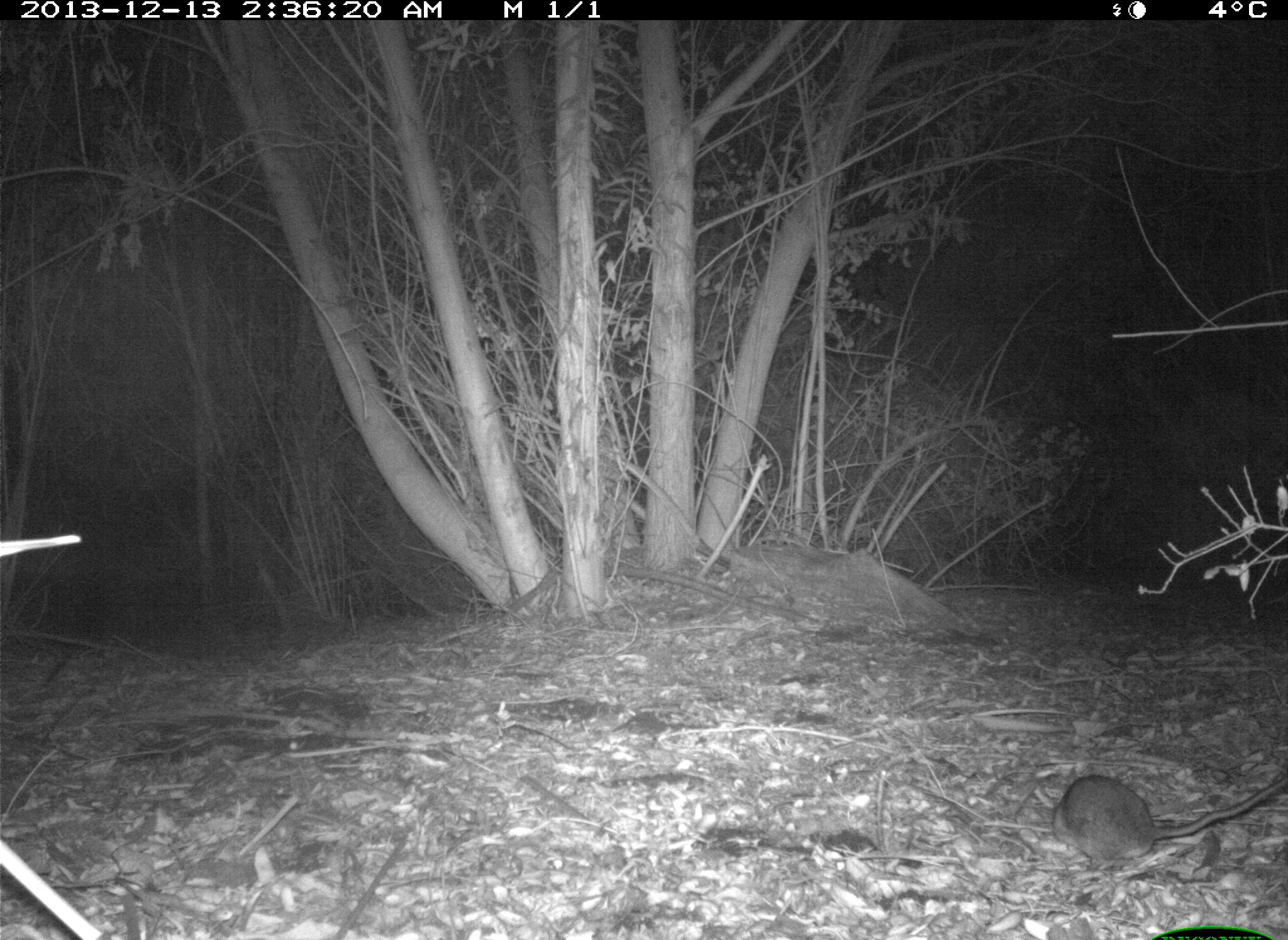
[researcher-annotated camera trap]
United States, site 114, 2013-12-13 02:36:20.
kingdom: Animalia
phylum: Chordata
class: Mammalia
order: Rodentia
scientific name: Rodentia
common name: rodent